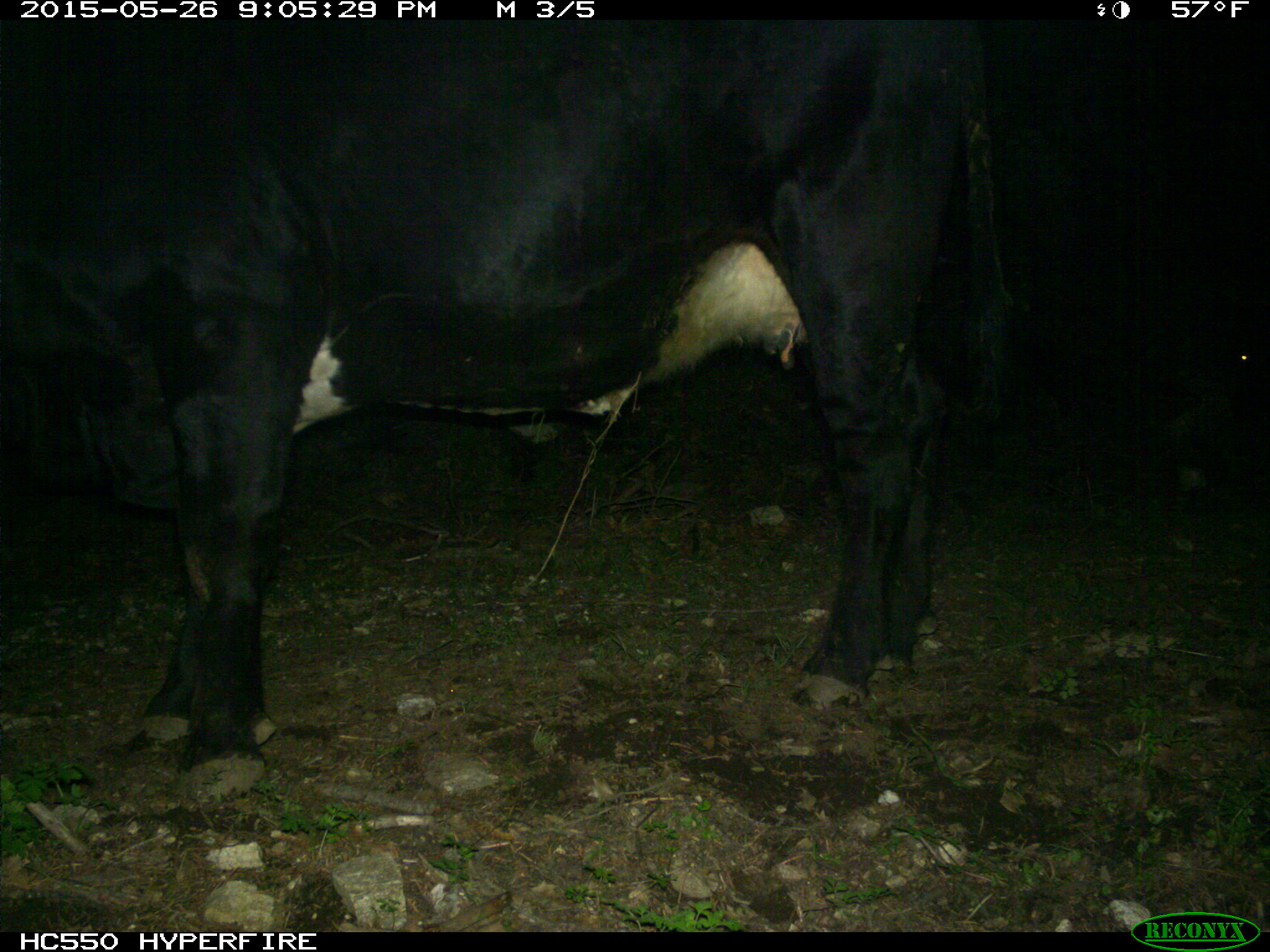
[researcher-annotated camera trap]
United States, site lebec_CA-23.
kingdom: Animalia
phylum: Chordata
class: Mammalia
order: Artiodactyla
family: Bovidae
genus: Bos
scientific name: Bos taurus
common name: domestic cow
Bos taurus (domestic cow).